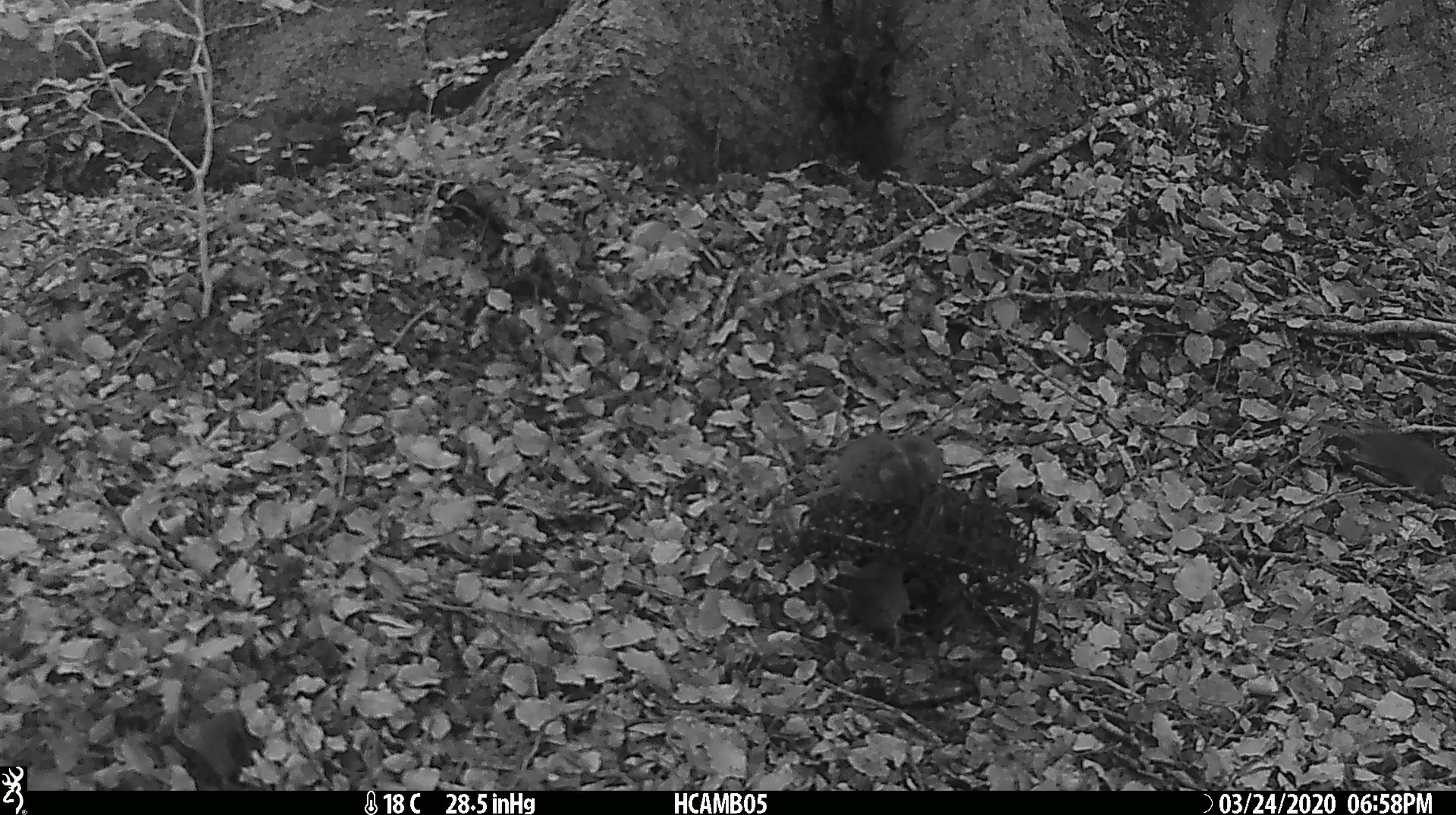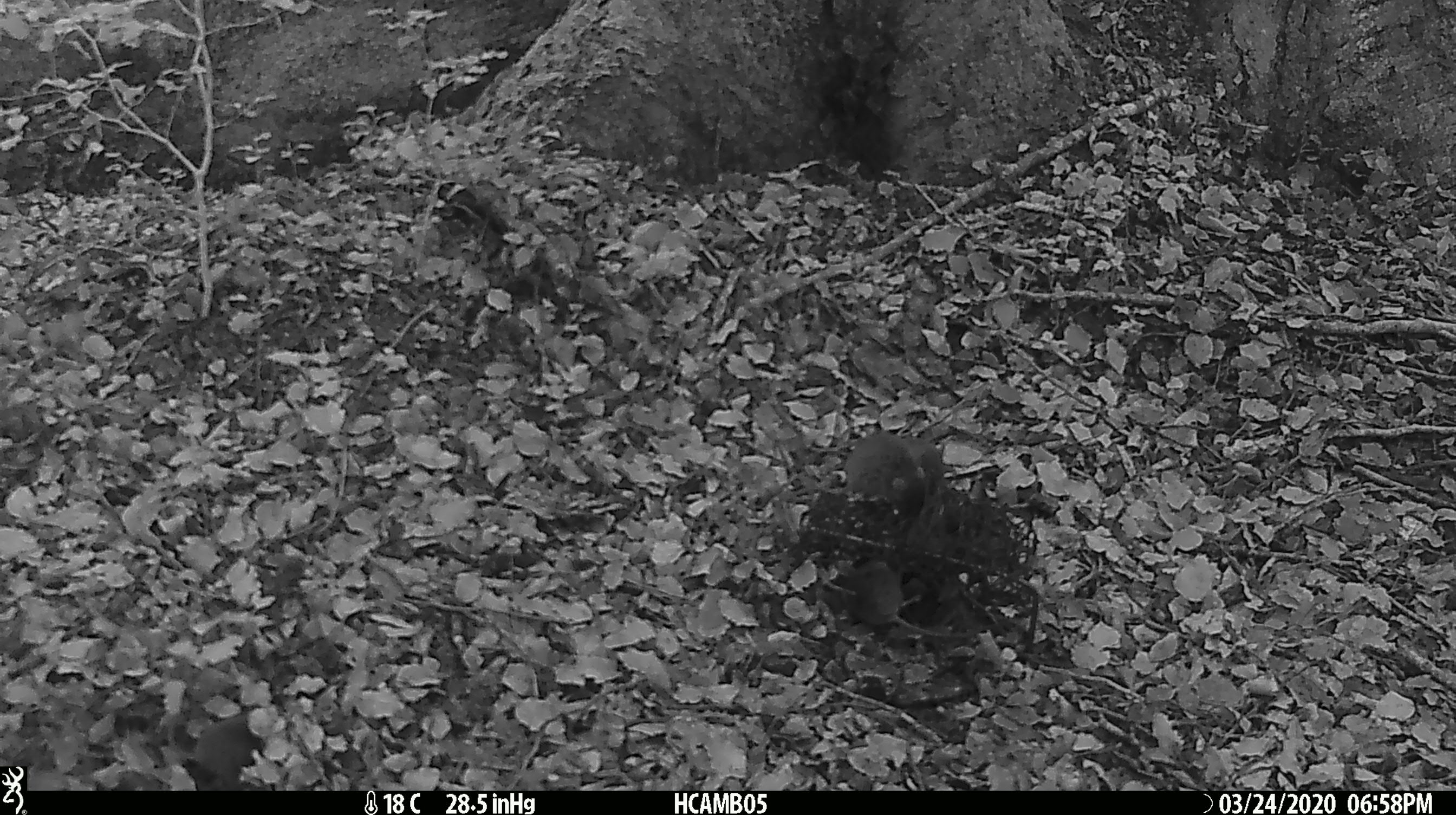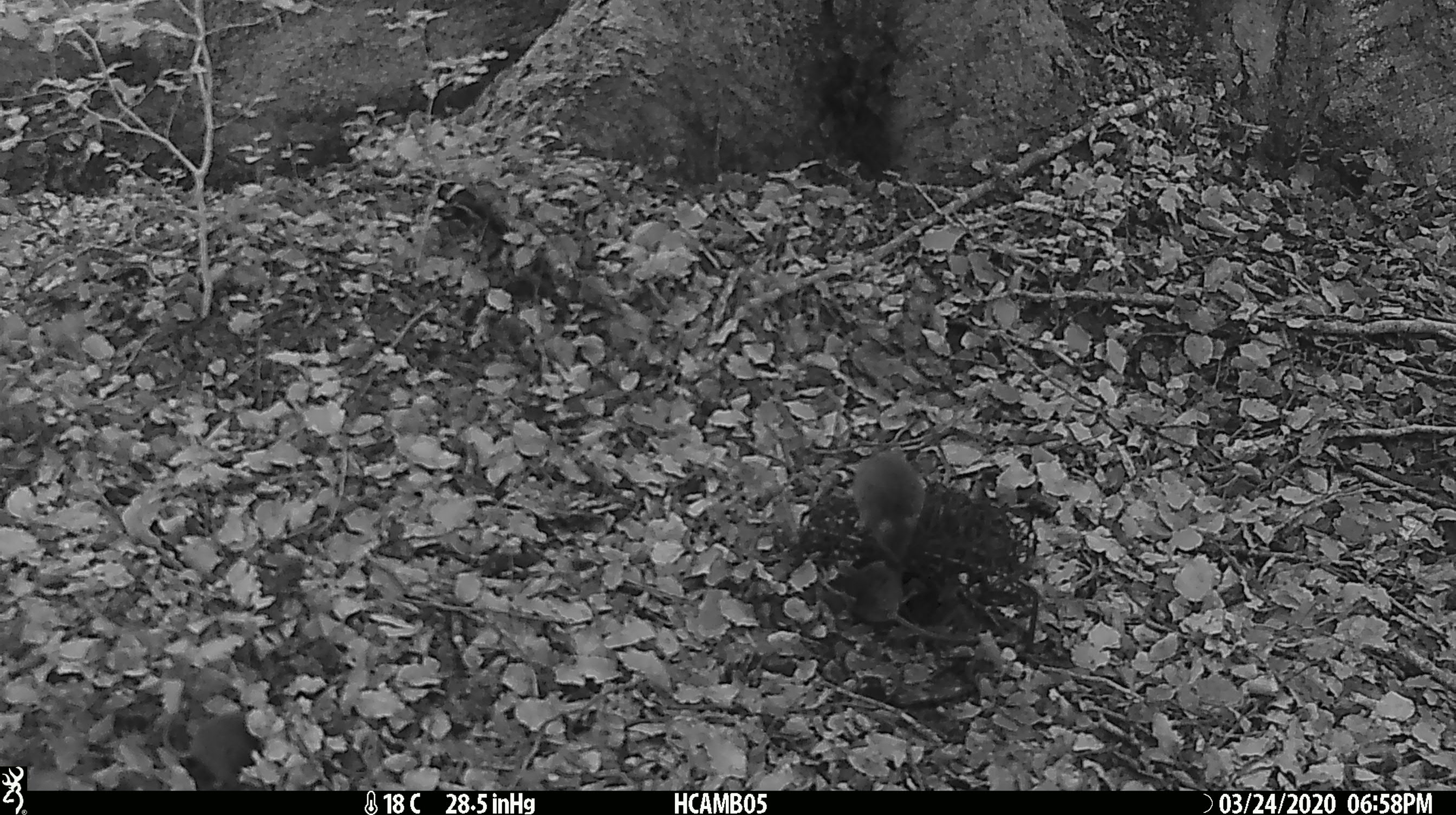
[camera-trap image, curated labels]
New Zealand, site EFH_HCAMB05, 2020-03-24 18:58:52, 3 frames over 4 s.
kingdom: Animalia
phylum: Chordata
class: Mammalia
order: Rodentia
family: Muridae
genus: Mus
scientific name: Mus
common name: mouse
Mouse (Mus).